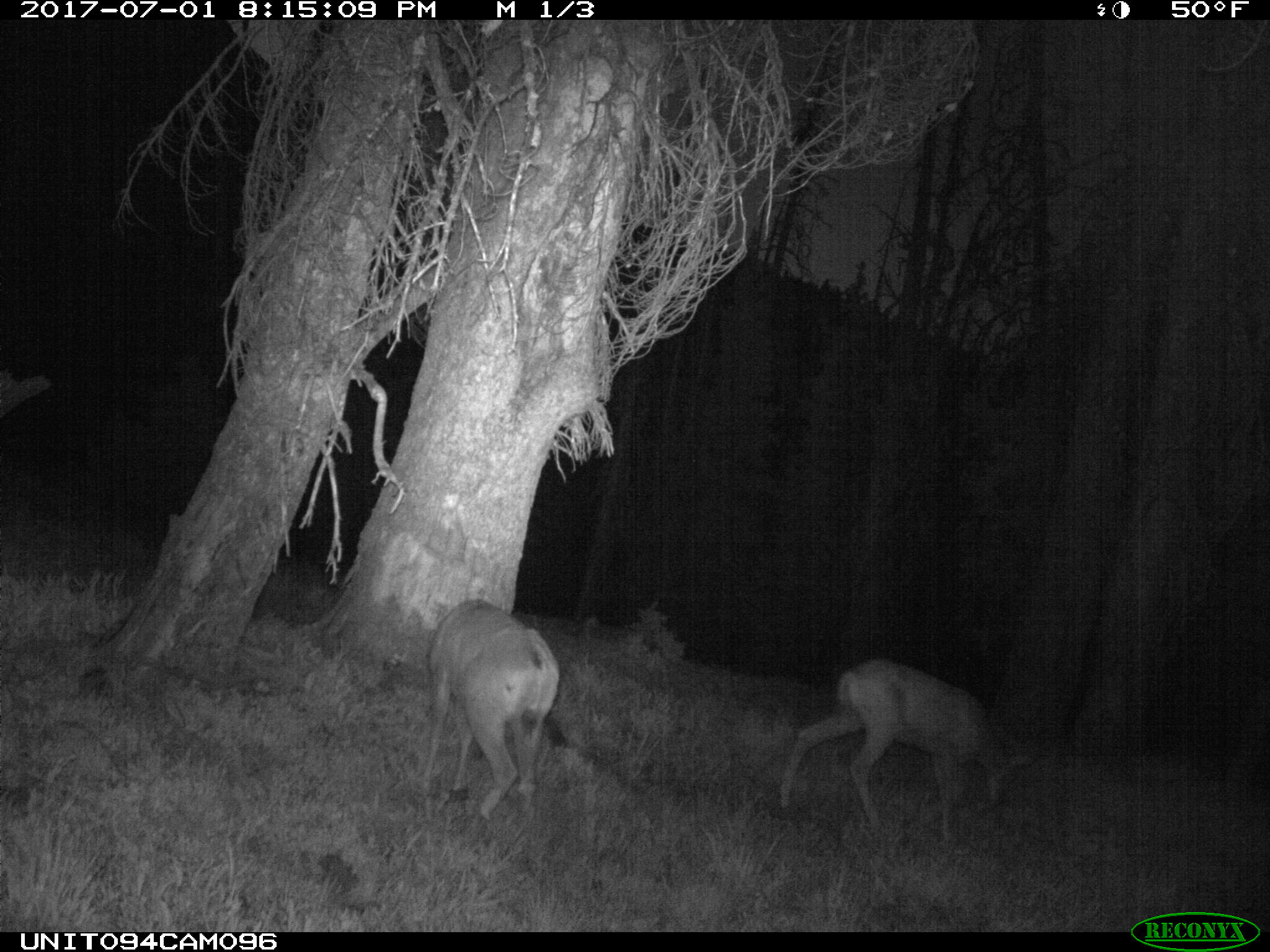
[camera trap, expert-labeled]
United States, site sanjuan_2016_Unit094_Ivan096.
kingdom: Animalia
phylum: Chordata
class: Mammalia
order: Artiodactyla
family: Cervidae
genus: Odocoileus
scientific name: Odocoileus hemionus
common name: mule deer